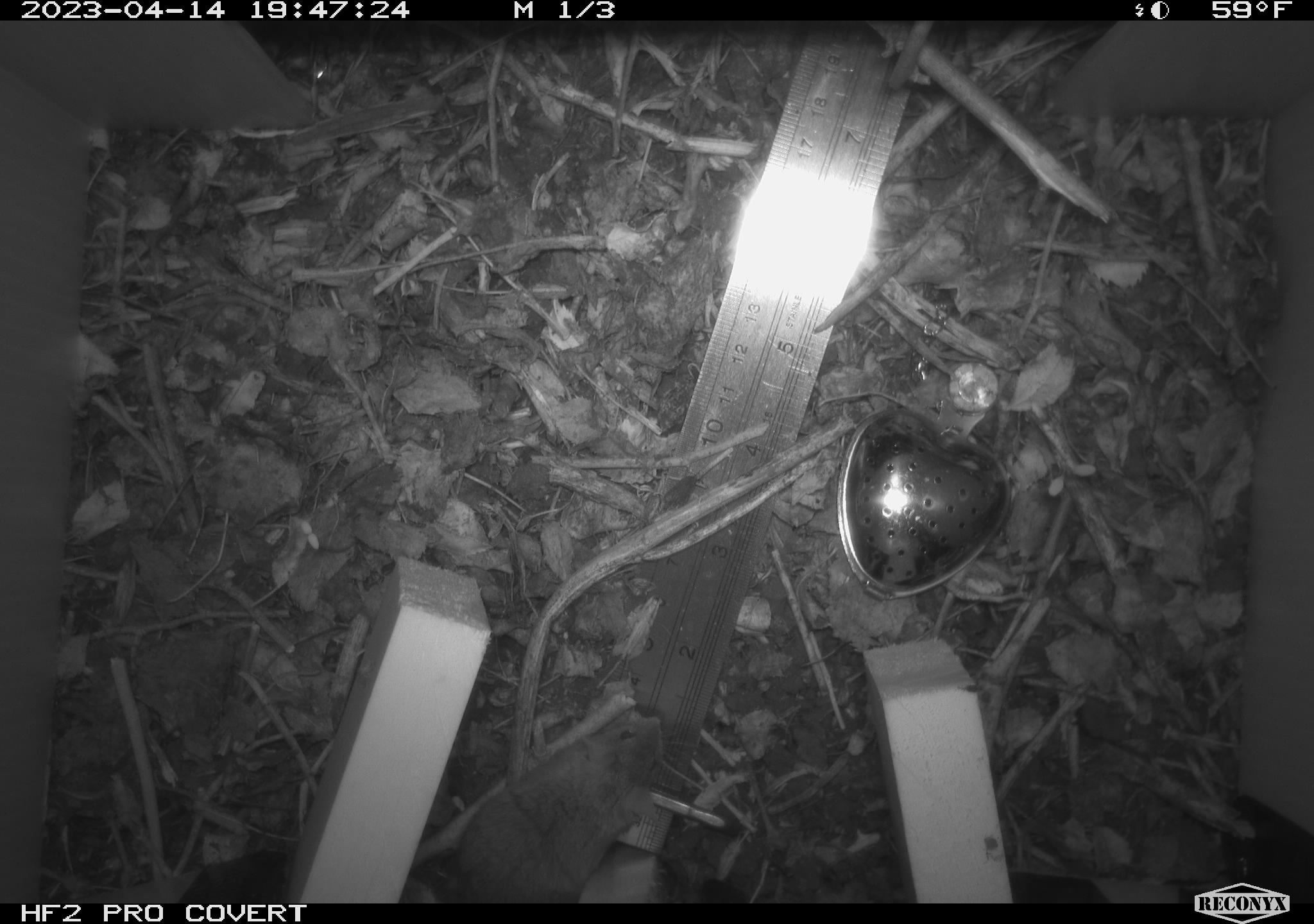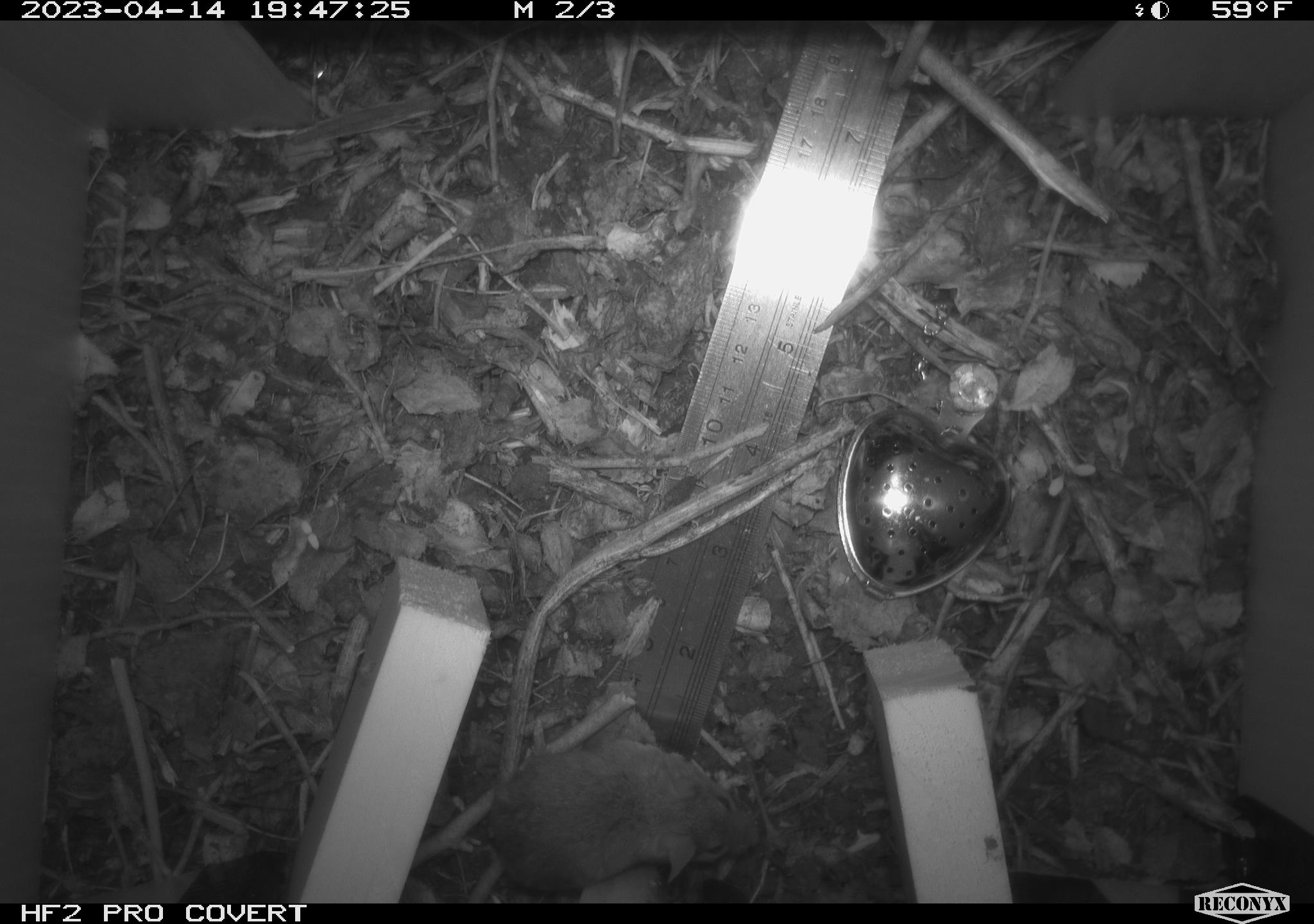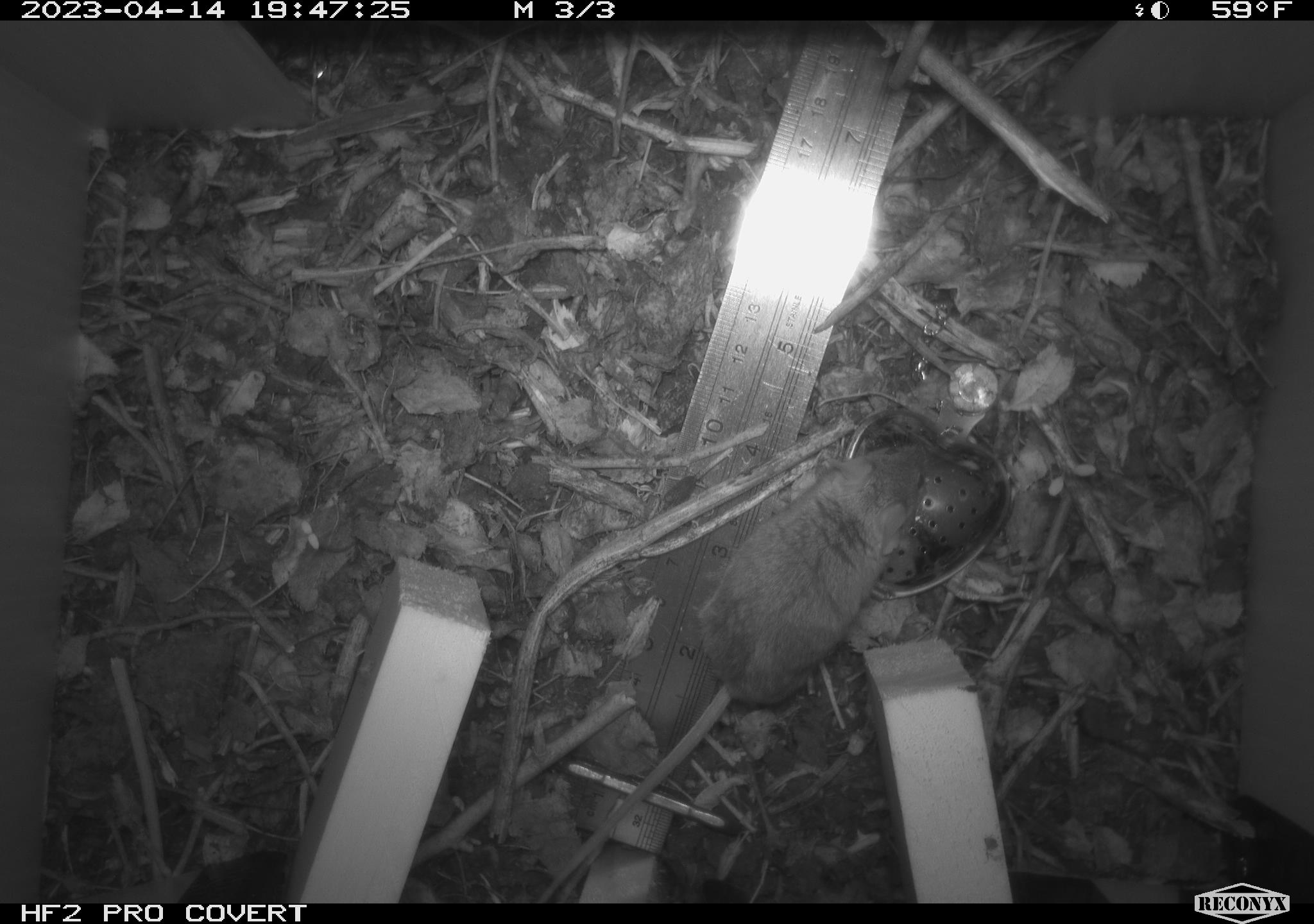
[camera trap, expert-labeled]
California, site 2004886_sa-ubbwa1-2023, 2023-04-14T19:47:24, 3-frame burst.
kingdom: Animalia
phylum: Chordata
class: Mammalia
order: Rodentia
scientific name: Rodentia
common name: mouse species